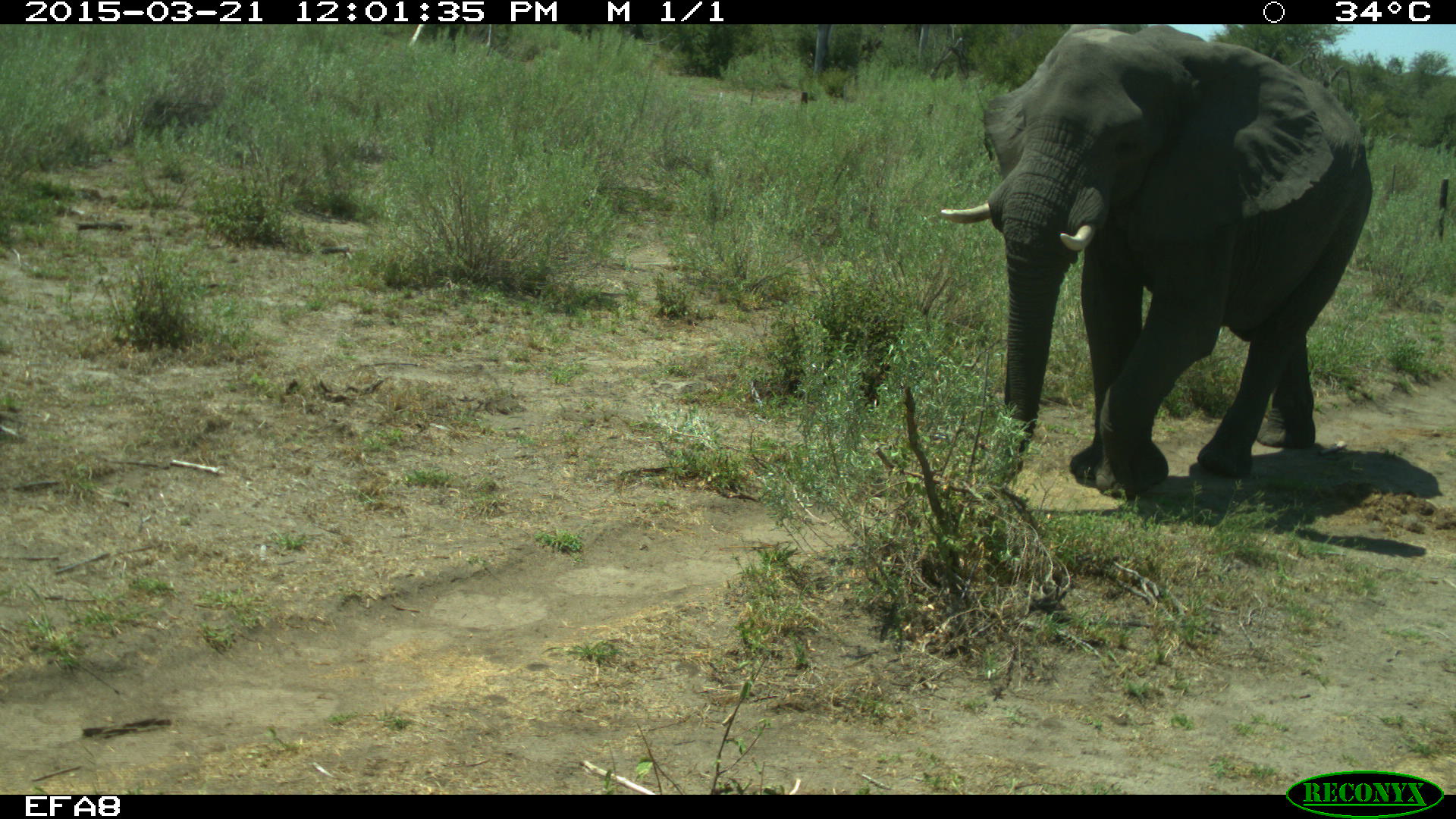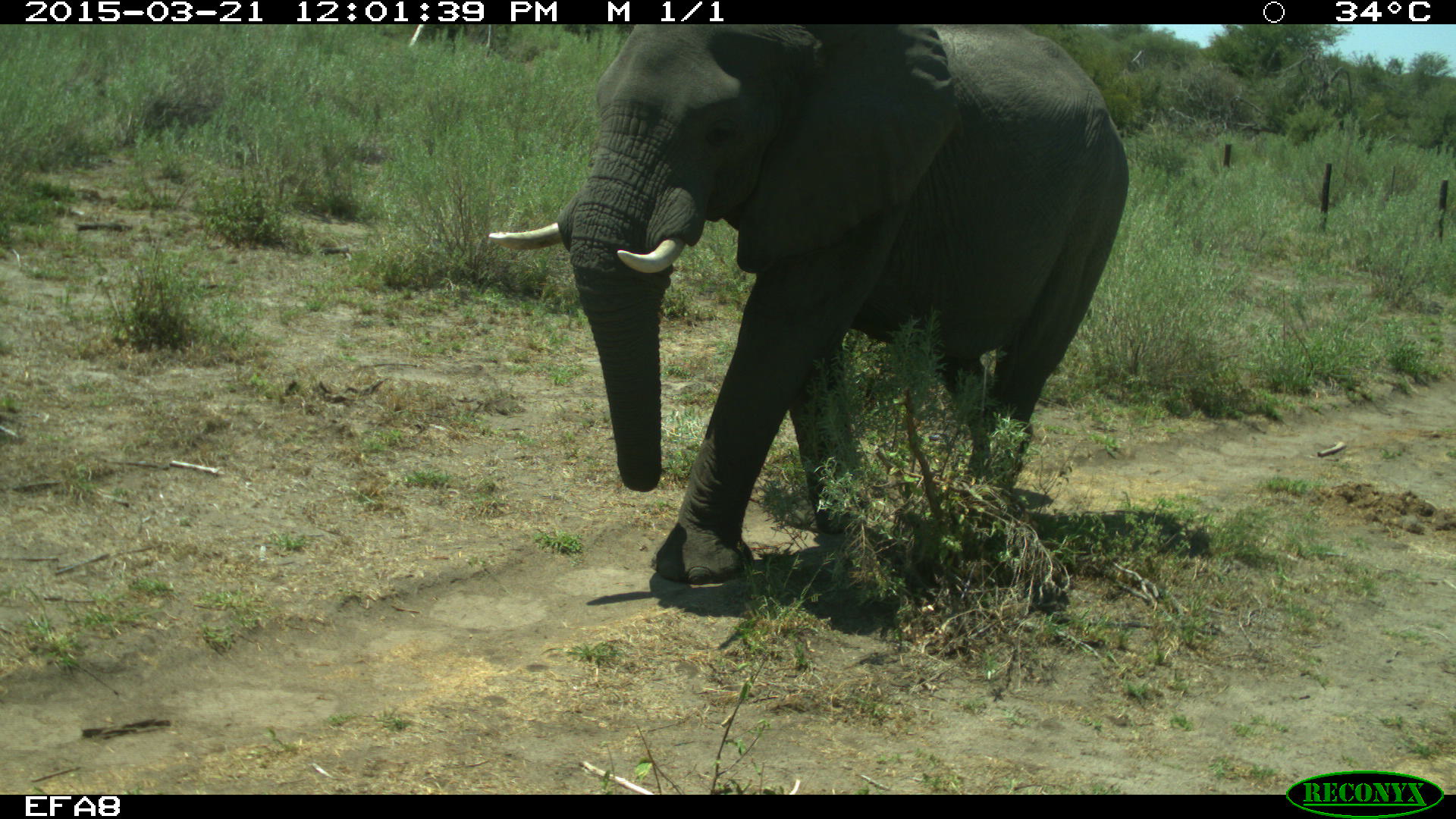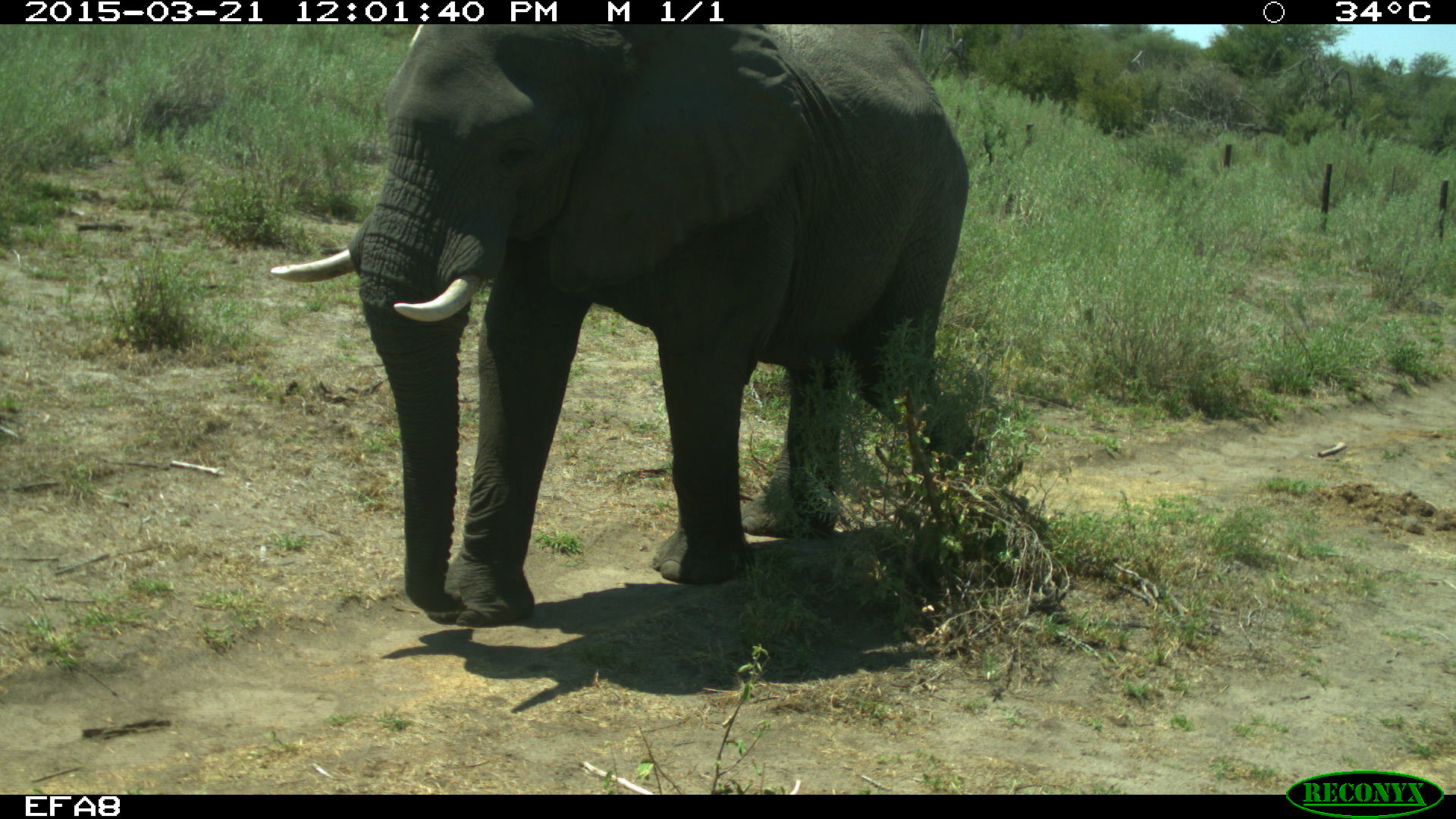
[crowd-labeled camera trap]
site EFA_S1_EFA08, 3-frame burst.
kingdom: Animalia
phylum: Chordata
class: Mammalia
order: Proboscidea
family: Elephantidae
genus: Loxodonta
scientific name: Loxodonta africana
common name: african bush elephant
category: elephant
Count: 1.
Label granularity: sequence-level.